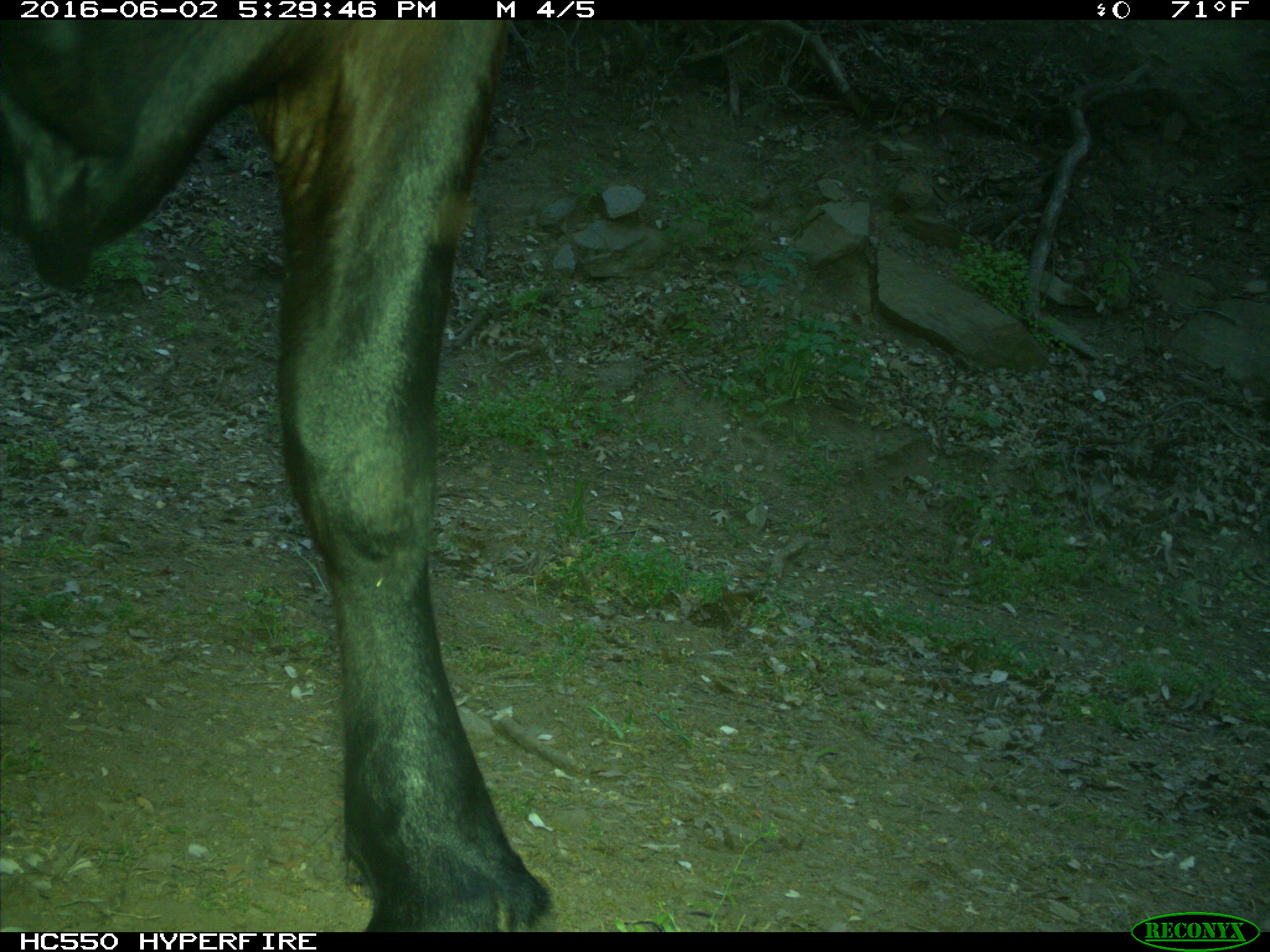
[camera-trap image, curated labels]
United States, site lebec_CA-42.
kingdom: Animalia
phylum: Chordata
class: Mammalia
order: Artiodactyla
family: Bovidae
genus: Bos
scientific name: Bos taurus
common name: domestic cow